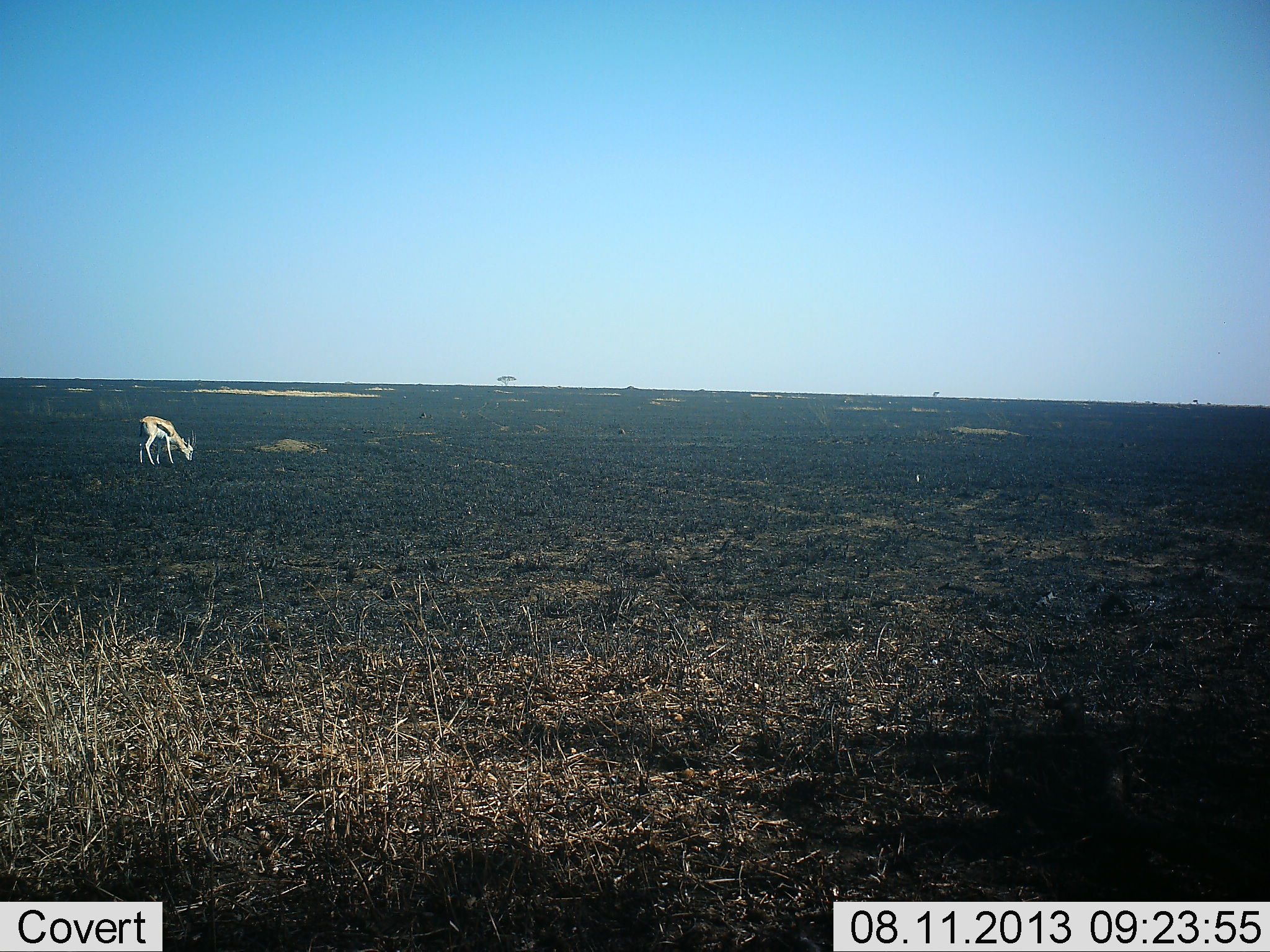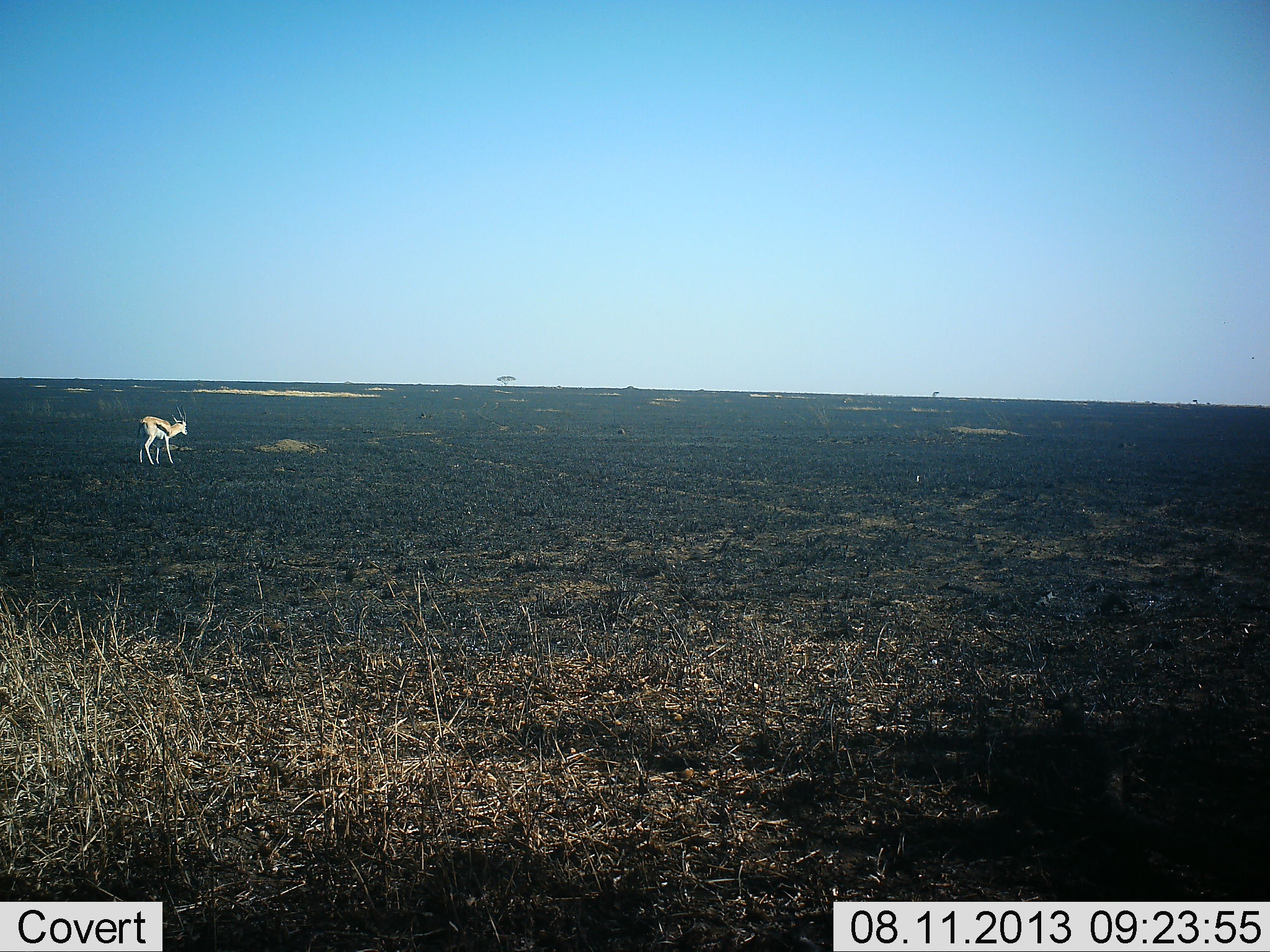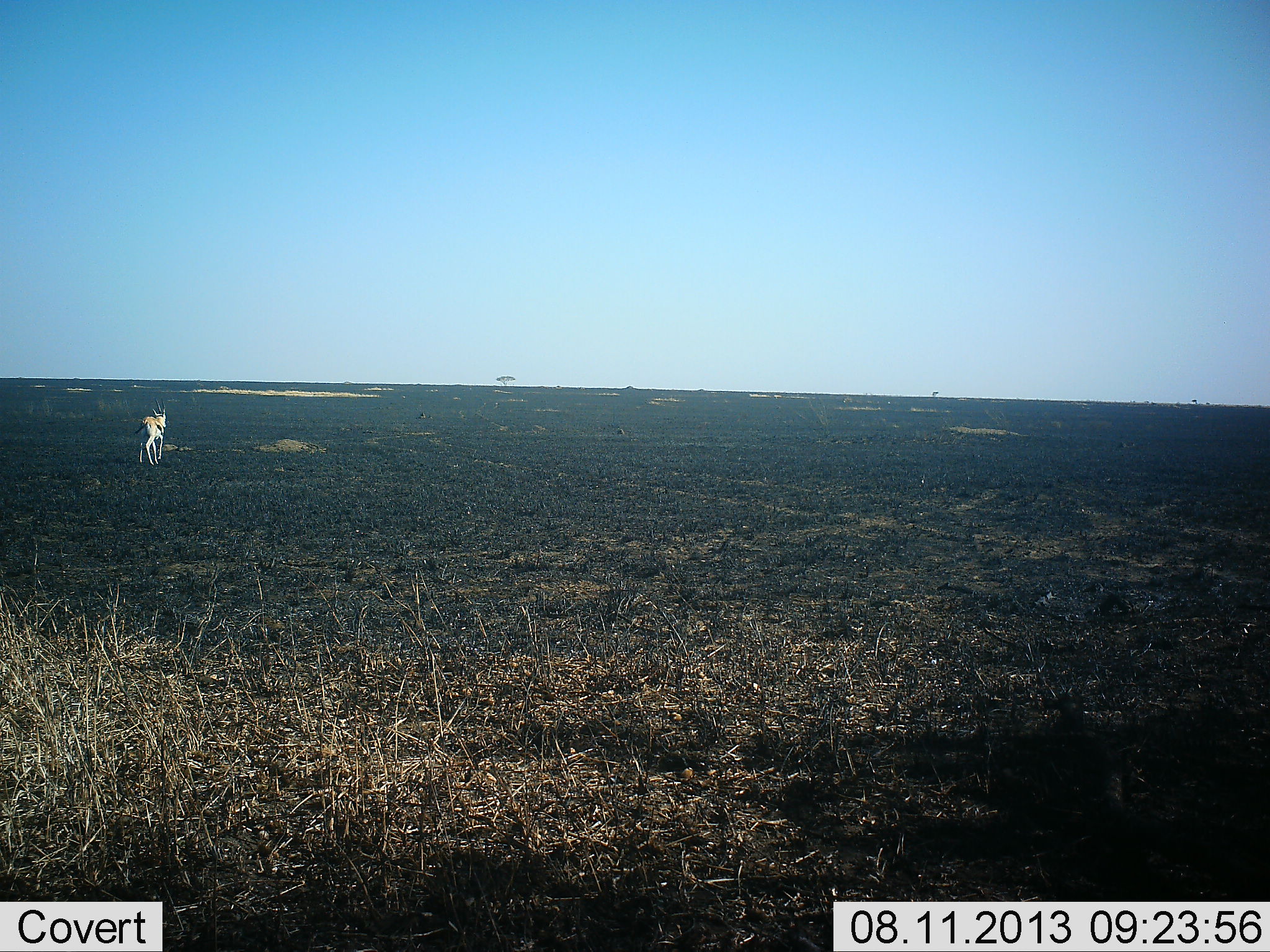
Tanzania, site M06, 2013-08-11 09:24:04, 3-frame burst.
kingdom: Animalia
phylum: Chordata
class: Mammalia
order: Artiodactyla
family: Bovidae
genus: Eudorcas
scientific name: Eudorcas thomsonii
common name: thomson's gazelle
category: gazellethomsons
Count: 1.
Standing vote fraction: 32%.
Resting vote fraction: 0%.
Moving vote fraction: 30%.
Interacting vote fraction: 0%.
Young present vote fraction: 0%.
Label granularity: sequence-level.